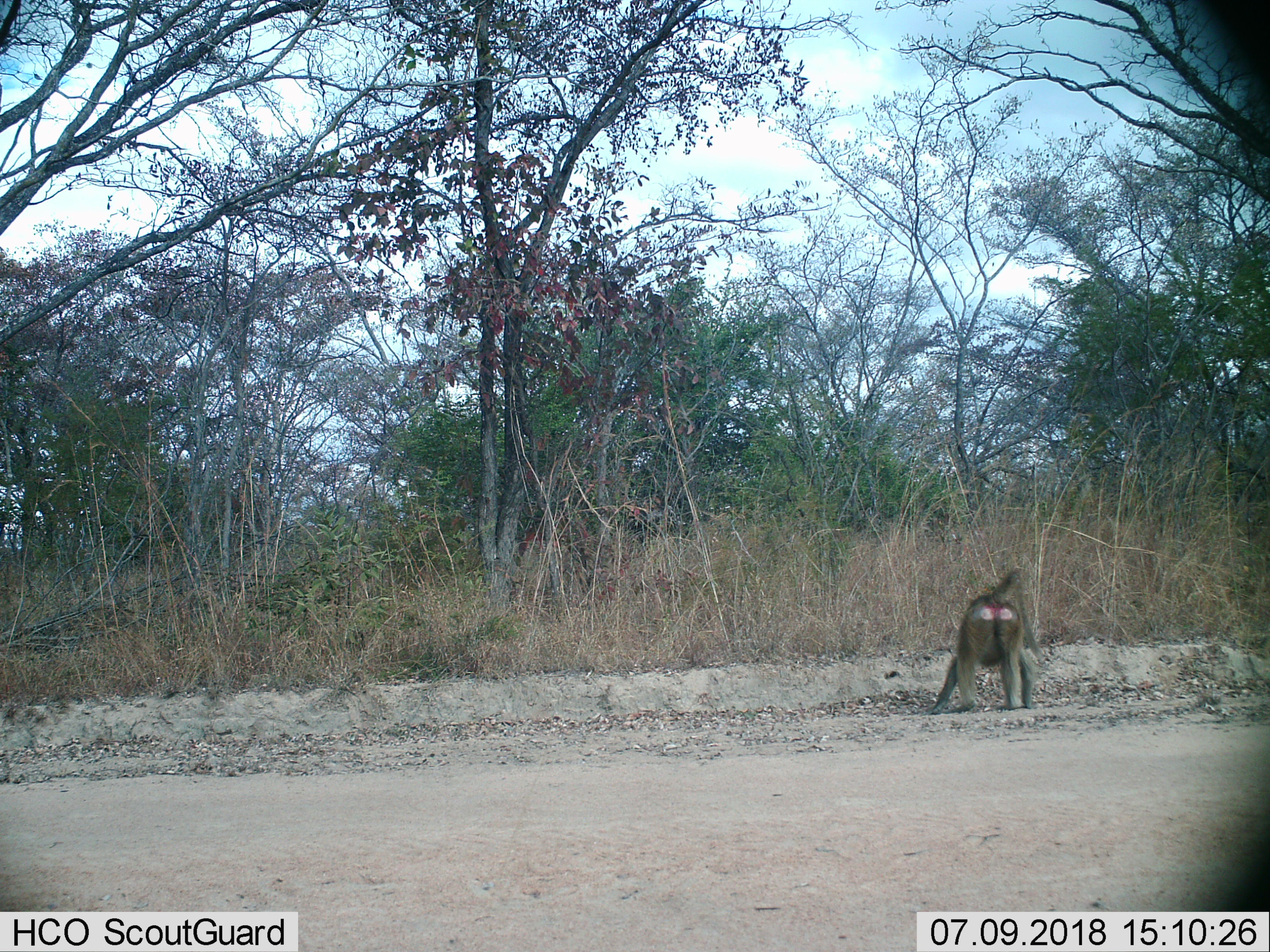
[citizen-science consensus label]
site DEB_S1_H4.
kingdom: Animalia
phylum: Chordata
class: Mammalia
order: Primates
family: Cercopithecidae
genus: Papio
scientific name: Papio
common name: baboon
Baboon (Papio), count 1. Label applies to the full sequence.